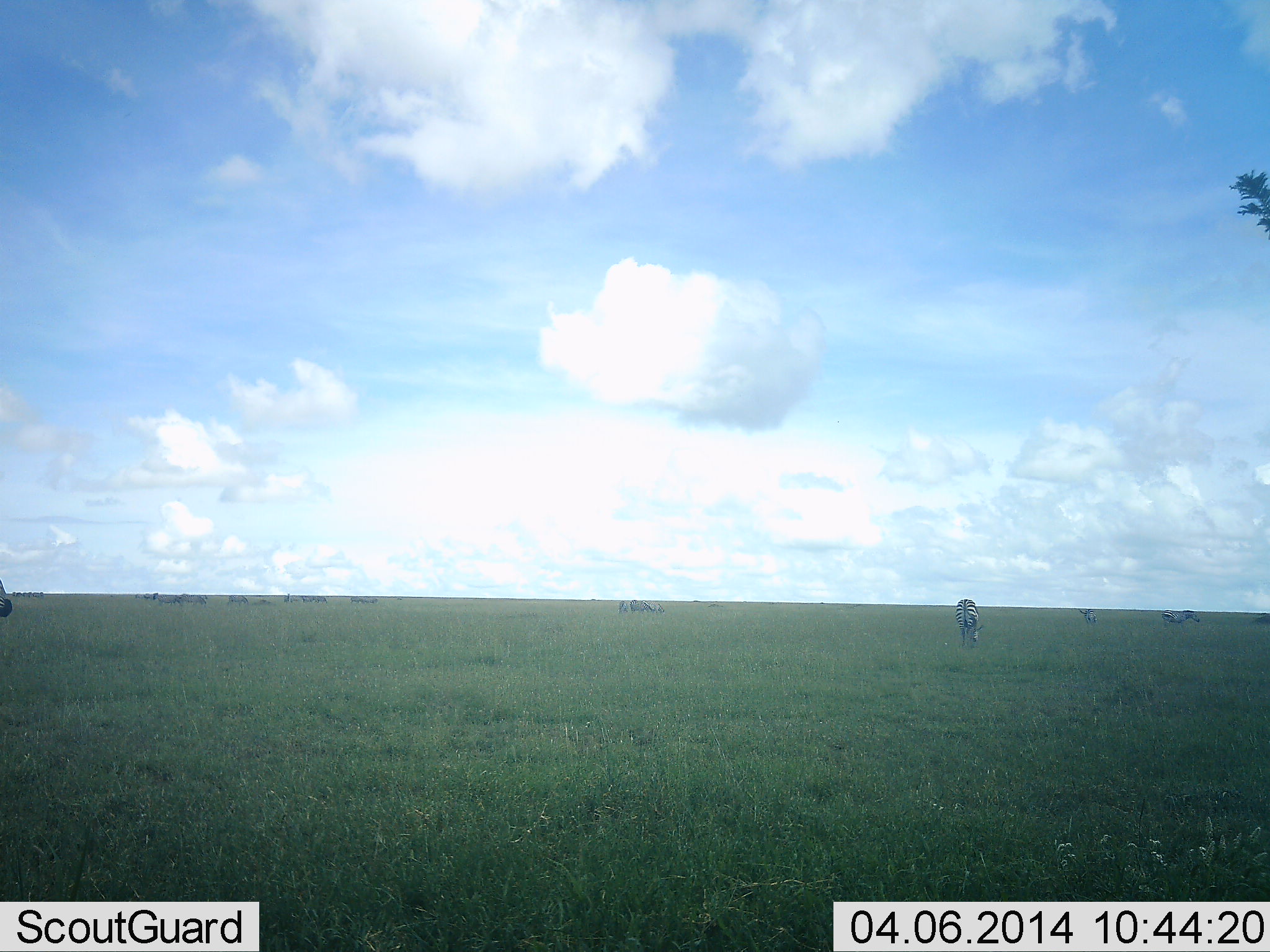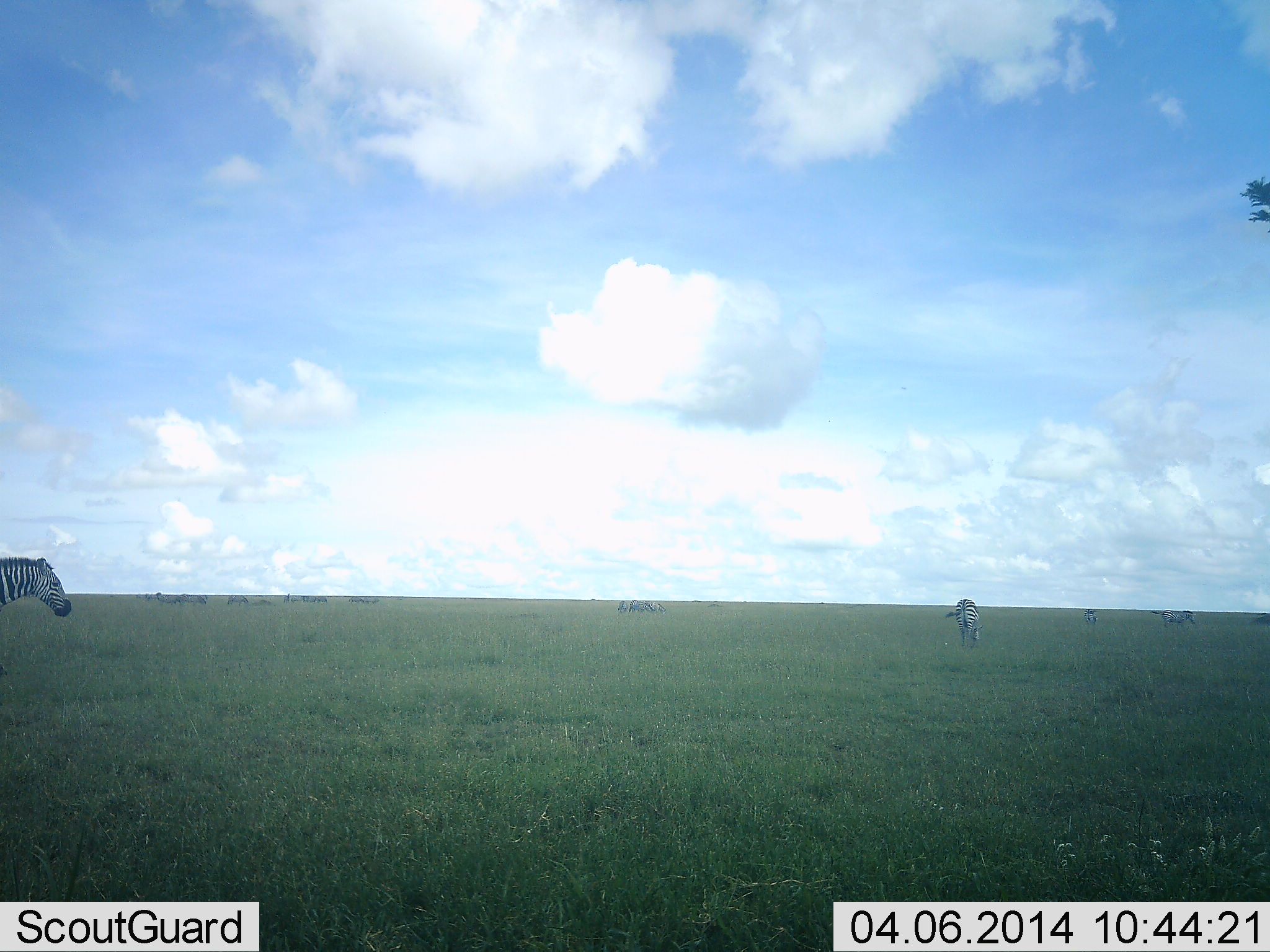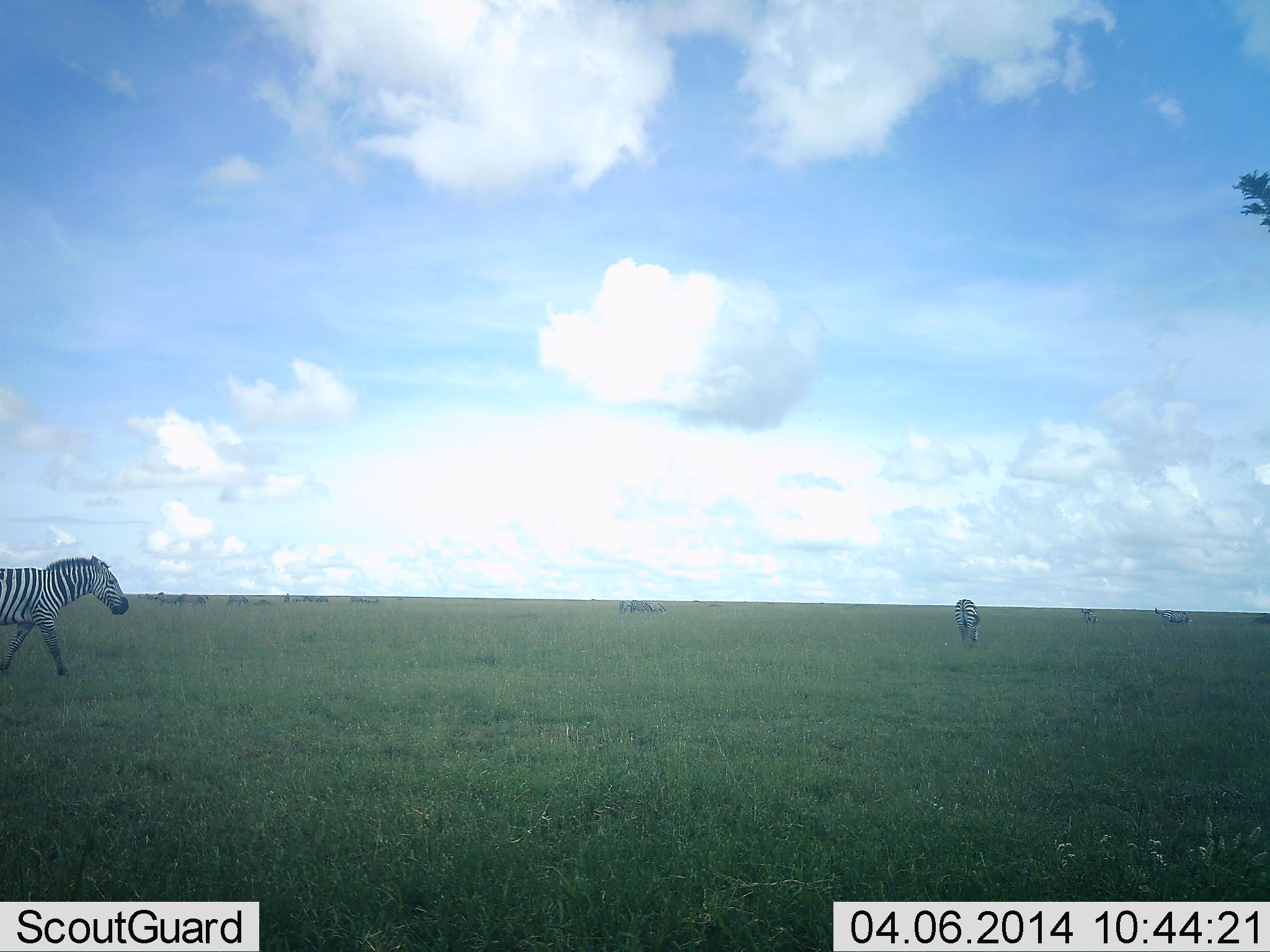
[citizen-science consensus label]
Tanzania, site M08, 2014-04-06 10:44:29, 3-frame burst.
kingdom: Animalia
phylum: Chordata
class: Mammalia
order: Perissodactyla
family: Equidae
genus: Equus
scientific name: Equus quagga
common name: plains zebra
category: zebra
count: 5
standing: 25%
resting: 0%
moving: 83%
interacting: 0%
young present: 0%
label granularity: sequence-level